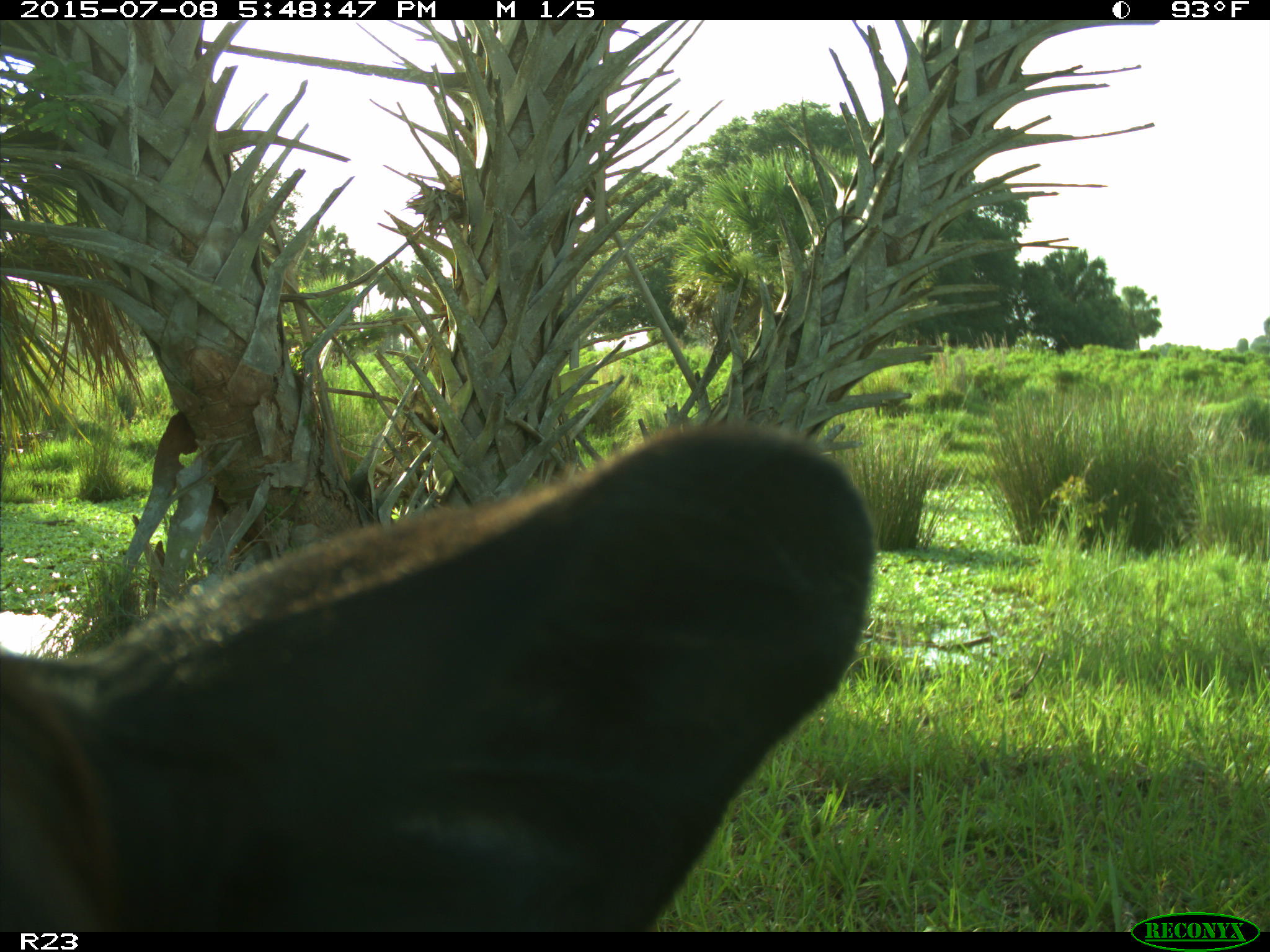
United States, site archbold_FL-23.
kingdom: Animalia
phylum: Chordata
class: Mammalia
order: Artiodactyla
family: Bovidae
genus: Bos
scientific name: Bos taurus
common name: domestic cow